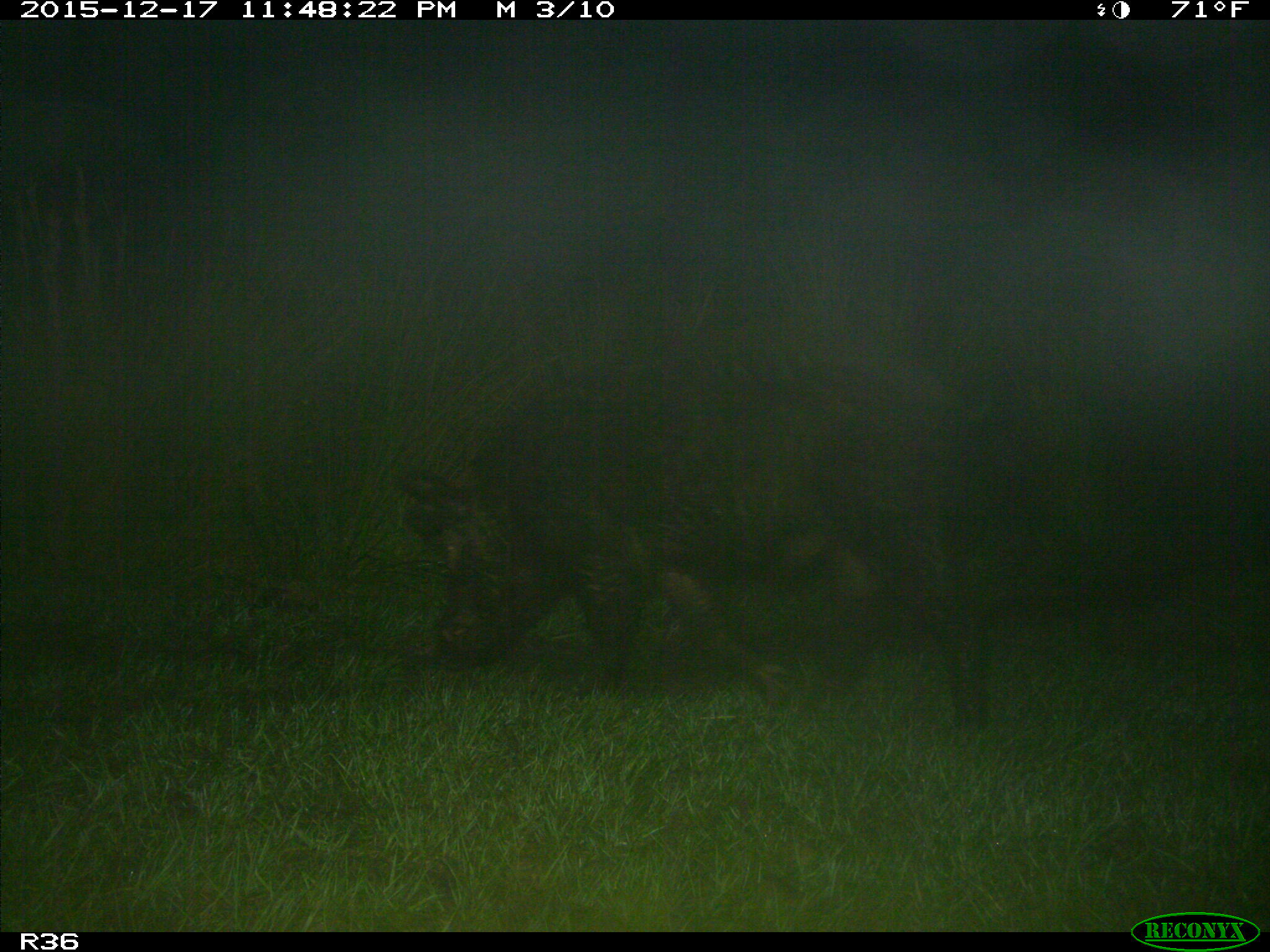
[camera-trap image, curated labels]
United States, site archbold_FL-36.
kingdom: Animalia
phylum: Chordata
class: Mammalia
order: Artiodactyla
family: Suidae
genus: Sus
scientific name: Sus scrofa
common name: wild boar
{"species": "Sus scrofa (wild boar)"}